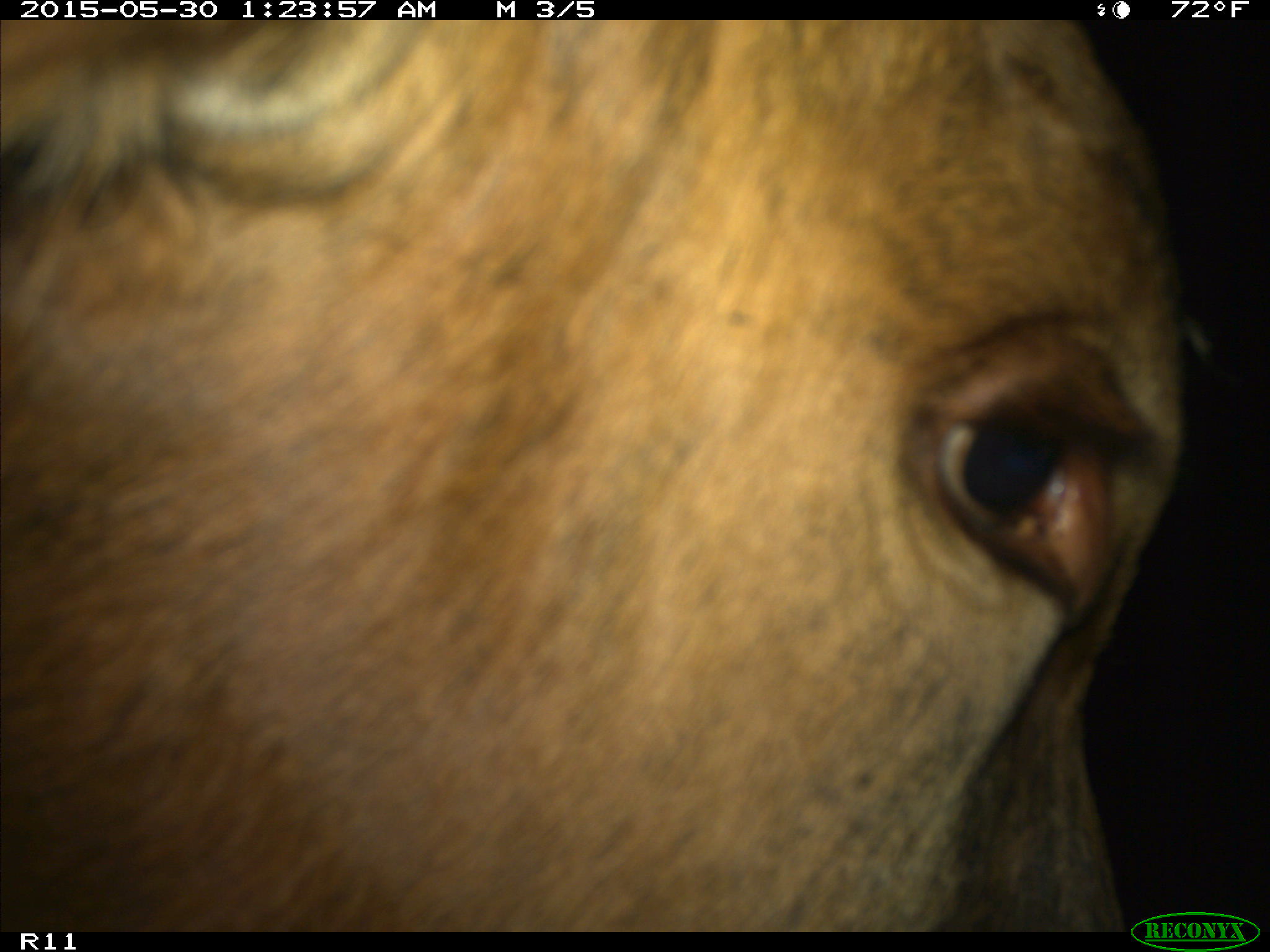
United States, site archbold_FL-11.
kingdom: Animalia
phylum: Chordata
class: Mammalia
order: Artiodactyla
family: Bovidae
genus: Bos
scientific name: Bos taurus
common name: domestic cow